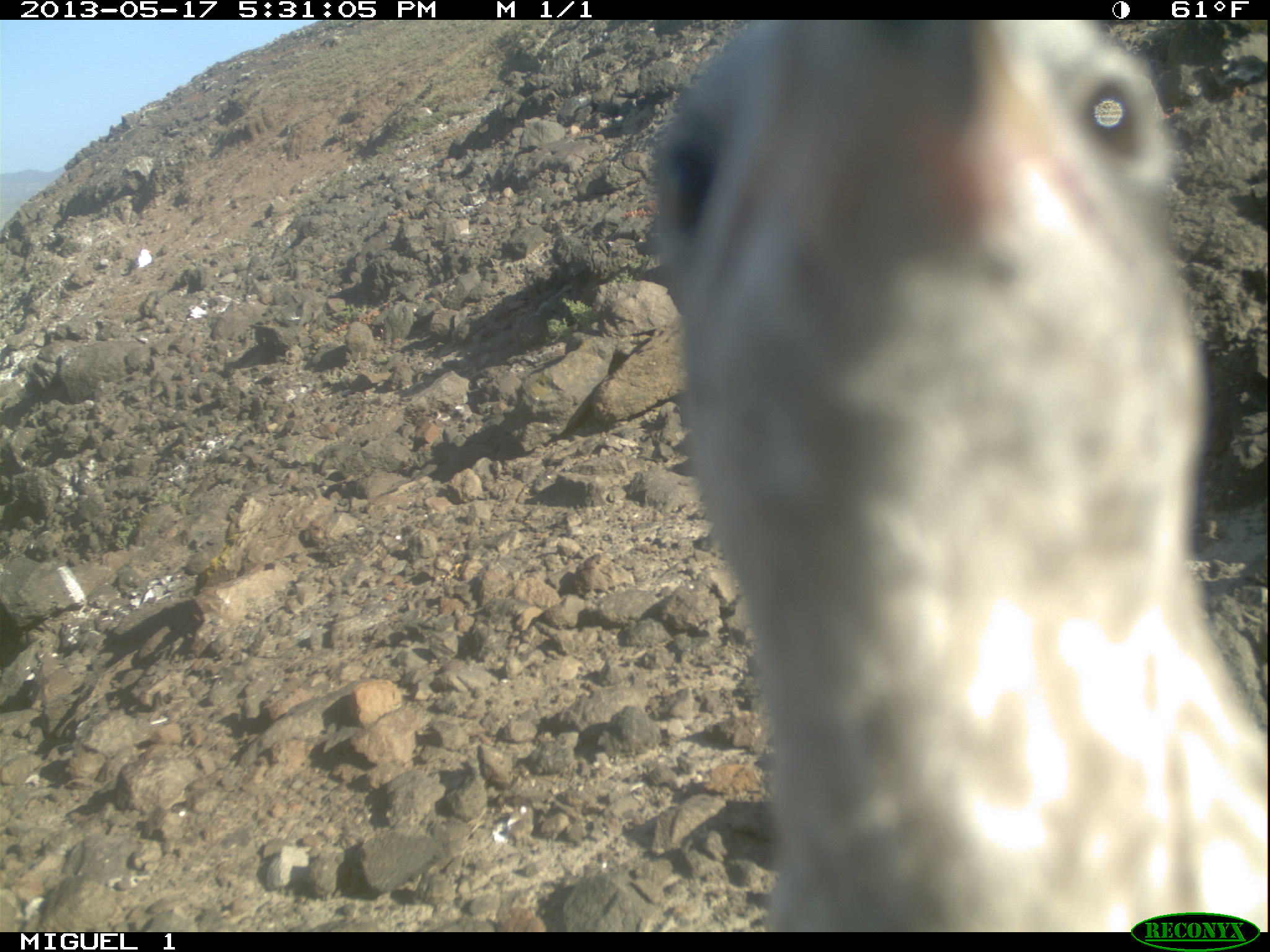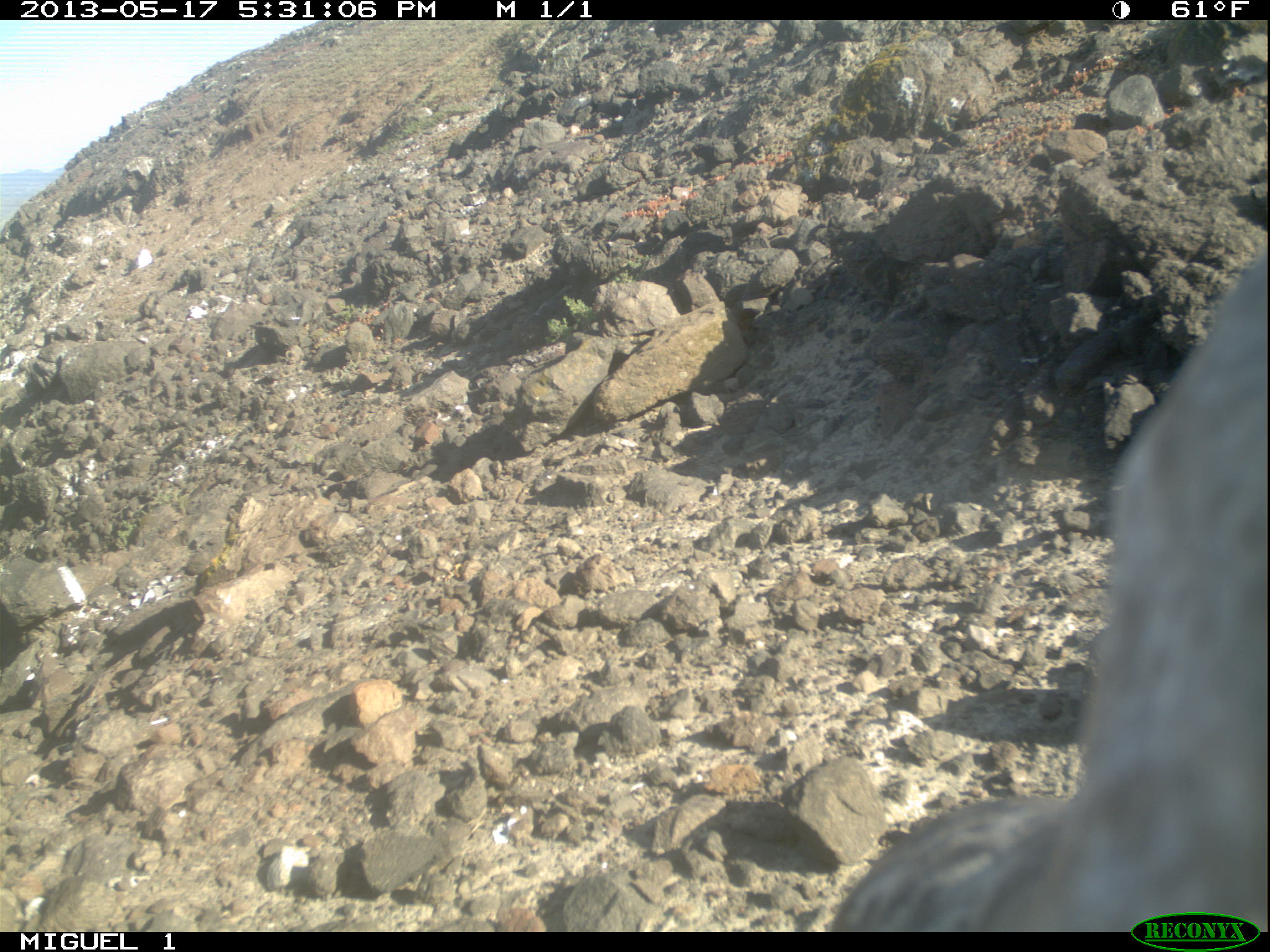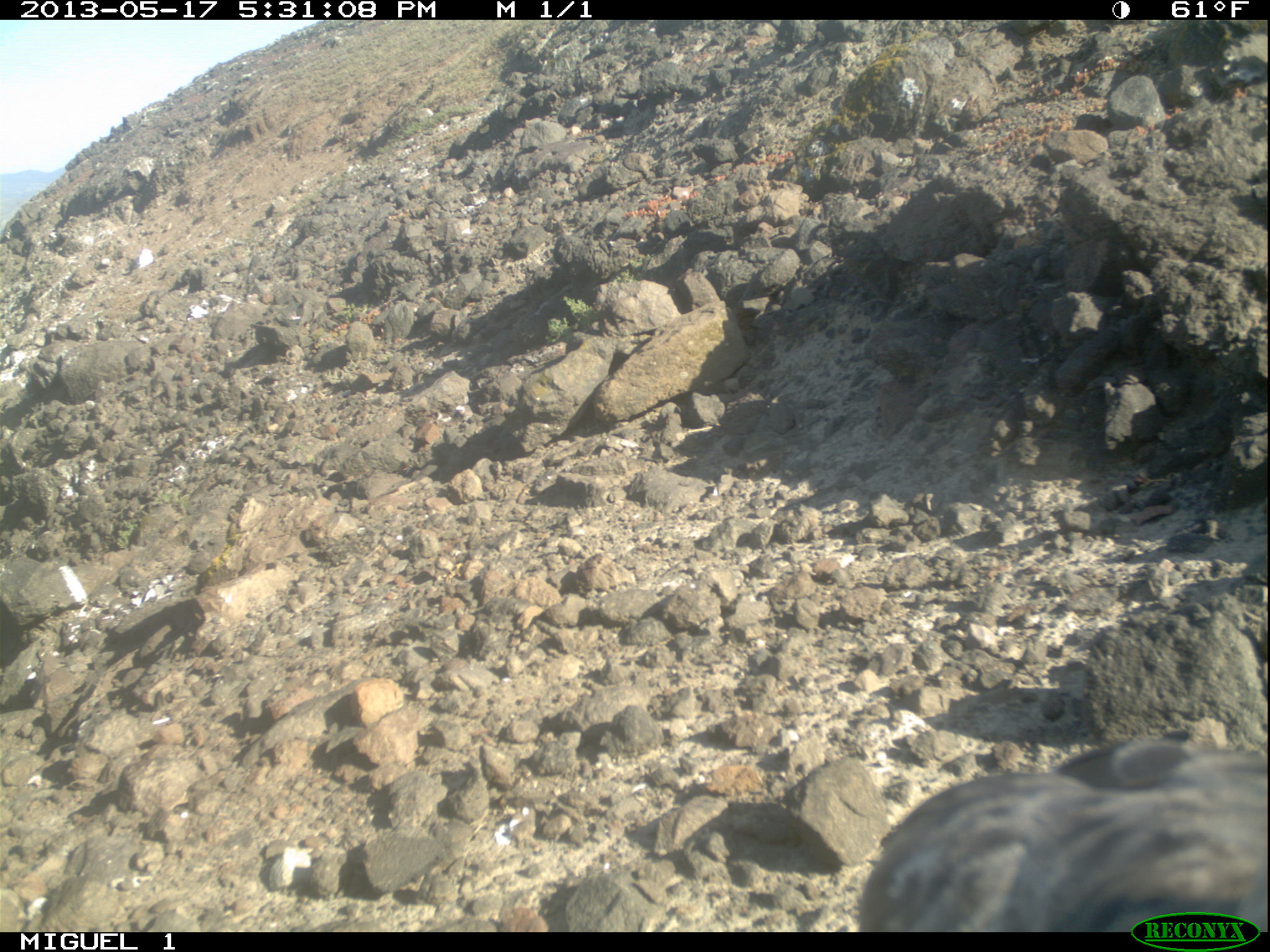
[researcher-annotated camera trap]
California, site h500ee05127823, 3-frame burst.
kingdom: Animalia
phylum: Chordata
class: Aves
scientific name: Aves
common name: bird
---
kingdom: Animalia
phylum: Chordata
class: Mammalia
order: Carnivora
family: Canidae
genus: Urocyon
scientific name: Urocyon littoralis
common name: island fox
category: fox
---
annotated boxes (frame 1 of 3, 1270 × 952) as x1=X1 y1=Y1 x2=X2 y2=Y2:
bird: x1=644 y1=17 x2=1269 y2=933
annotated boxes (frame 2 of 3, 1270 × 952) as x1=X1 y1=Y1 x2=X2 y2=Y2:
fox: x1=830 y1=252 x2=1268 y2=930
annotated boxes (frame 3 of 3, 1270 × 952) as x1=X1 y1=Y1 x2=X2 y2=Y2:
bird: x1=860 y1=739 x2=1267 y2=932